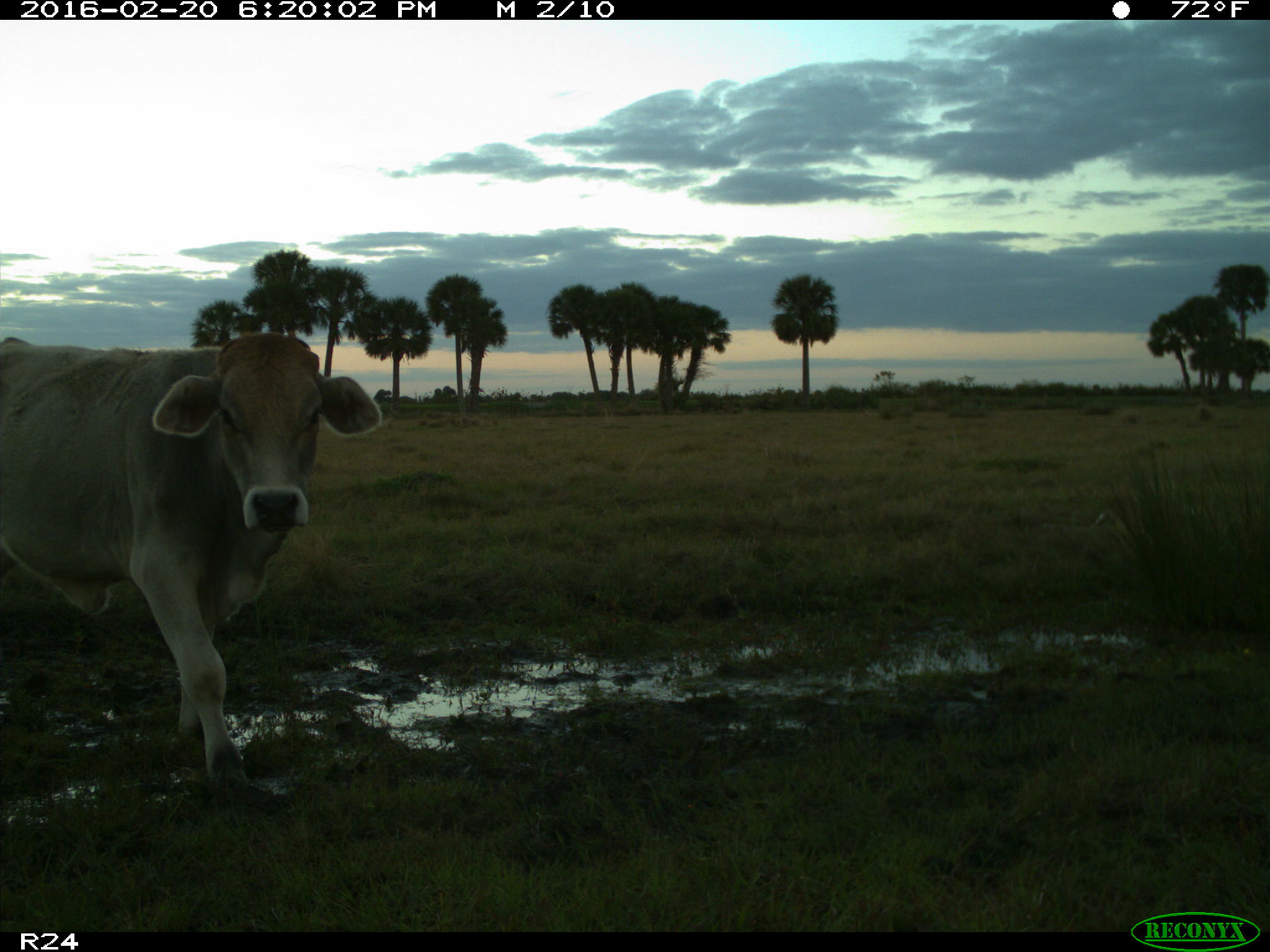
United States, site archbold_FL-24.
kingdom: Animalia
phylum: Chordata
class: Mammalia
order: Artiodactyla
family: Bovidae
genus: Bos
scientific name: Bos taurus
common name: domestic cow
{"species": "Bos taurus (domestic cow)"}